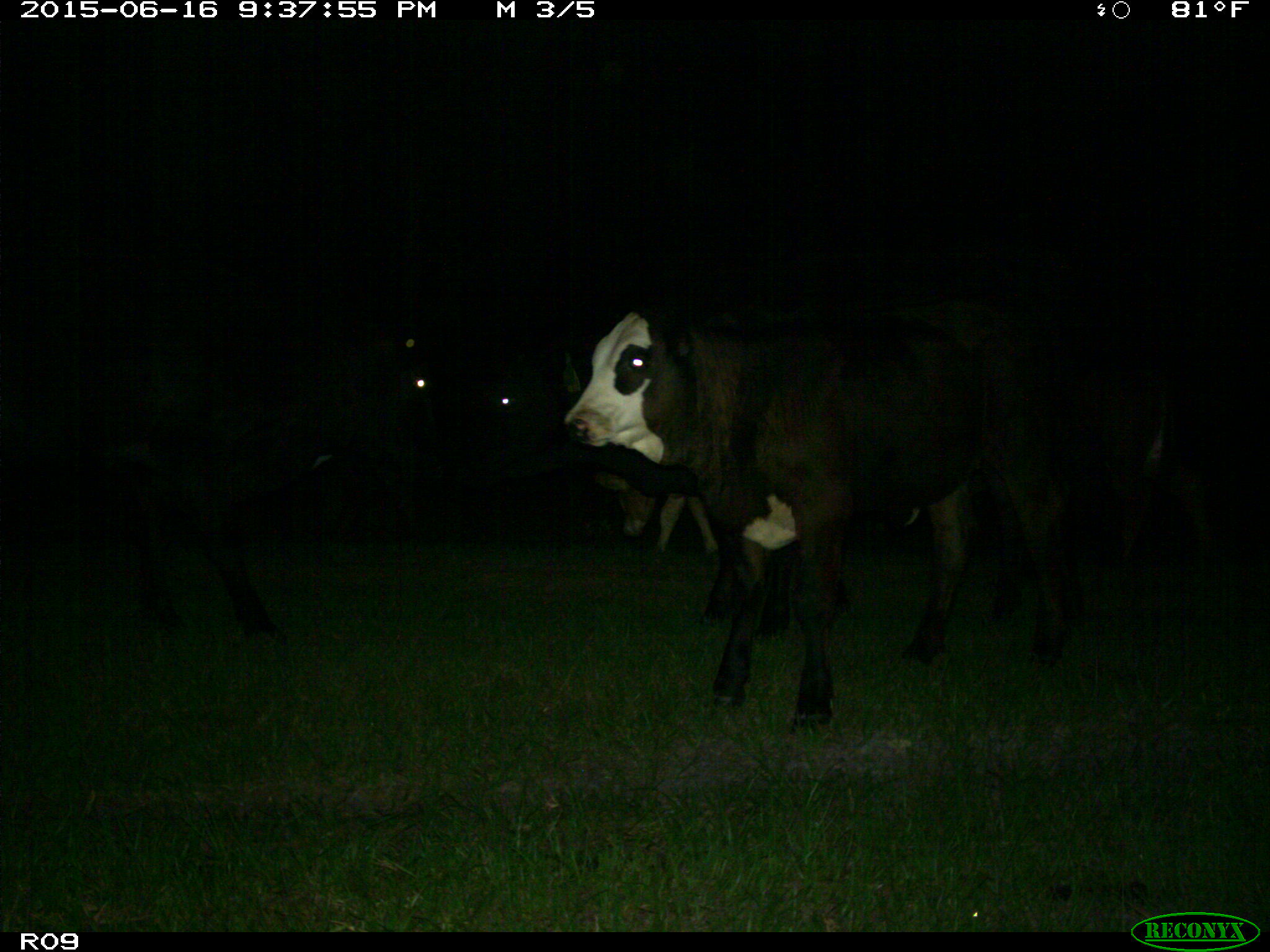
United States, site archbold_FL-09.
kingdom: Animalia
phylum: Chordata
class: Mammalia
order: Artiodactyla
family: Bovidae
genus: Bos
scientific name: Bos taurus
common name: domestic cow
Bos taurus (domestic cow).